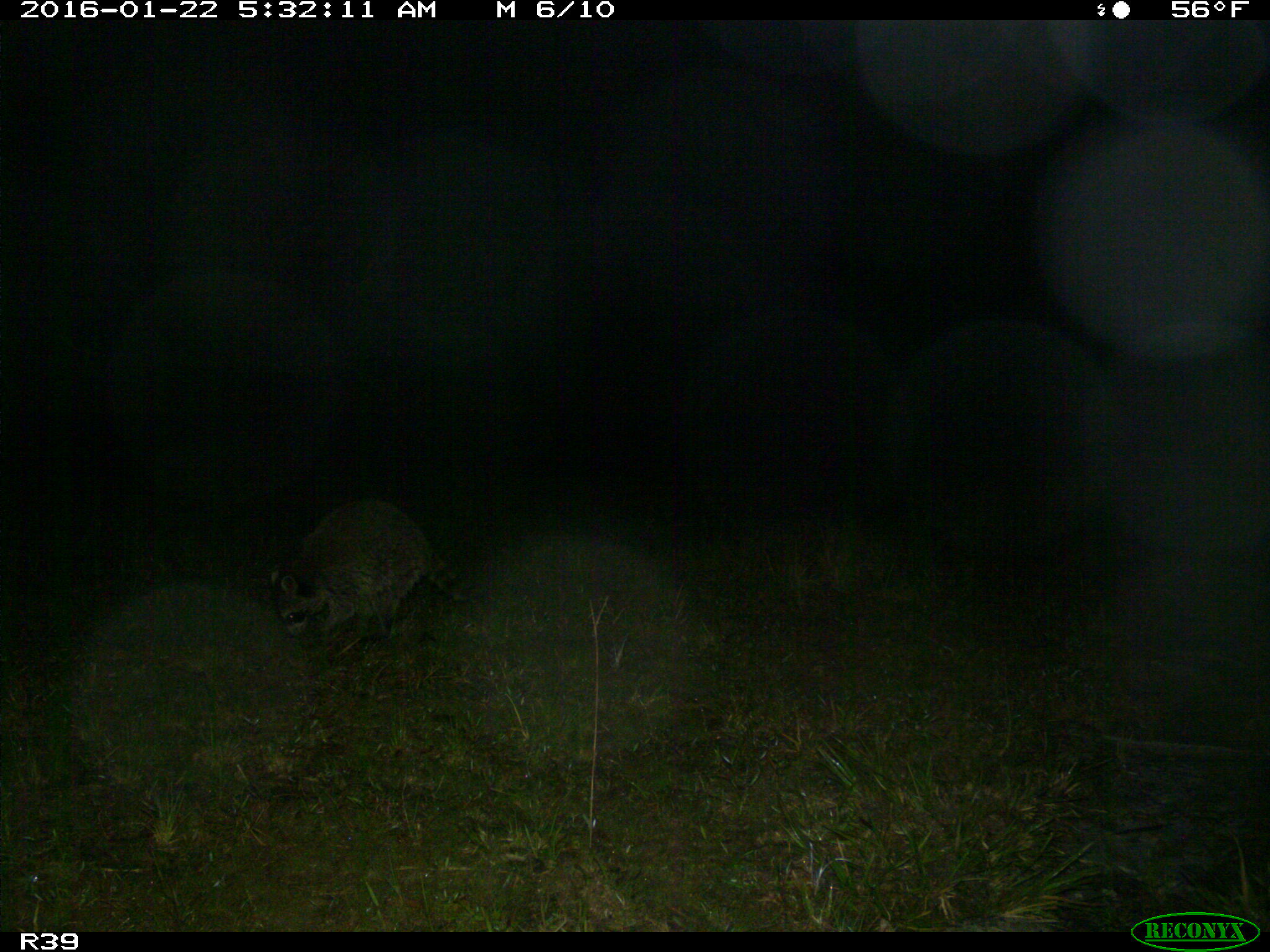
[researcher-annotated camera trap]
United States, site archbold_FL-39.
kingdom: Animalia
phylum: Chordata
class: Mammalia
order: Carnivora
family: Procyonidae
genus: Procyon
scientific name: Procyon lotor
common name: common raccoon